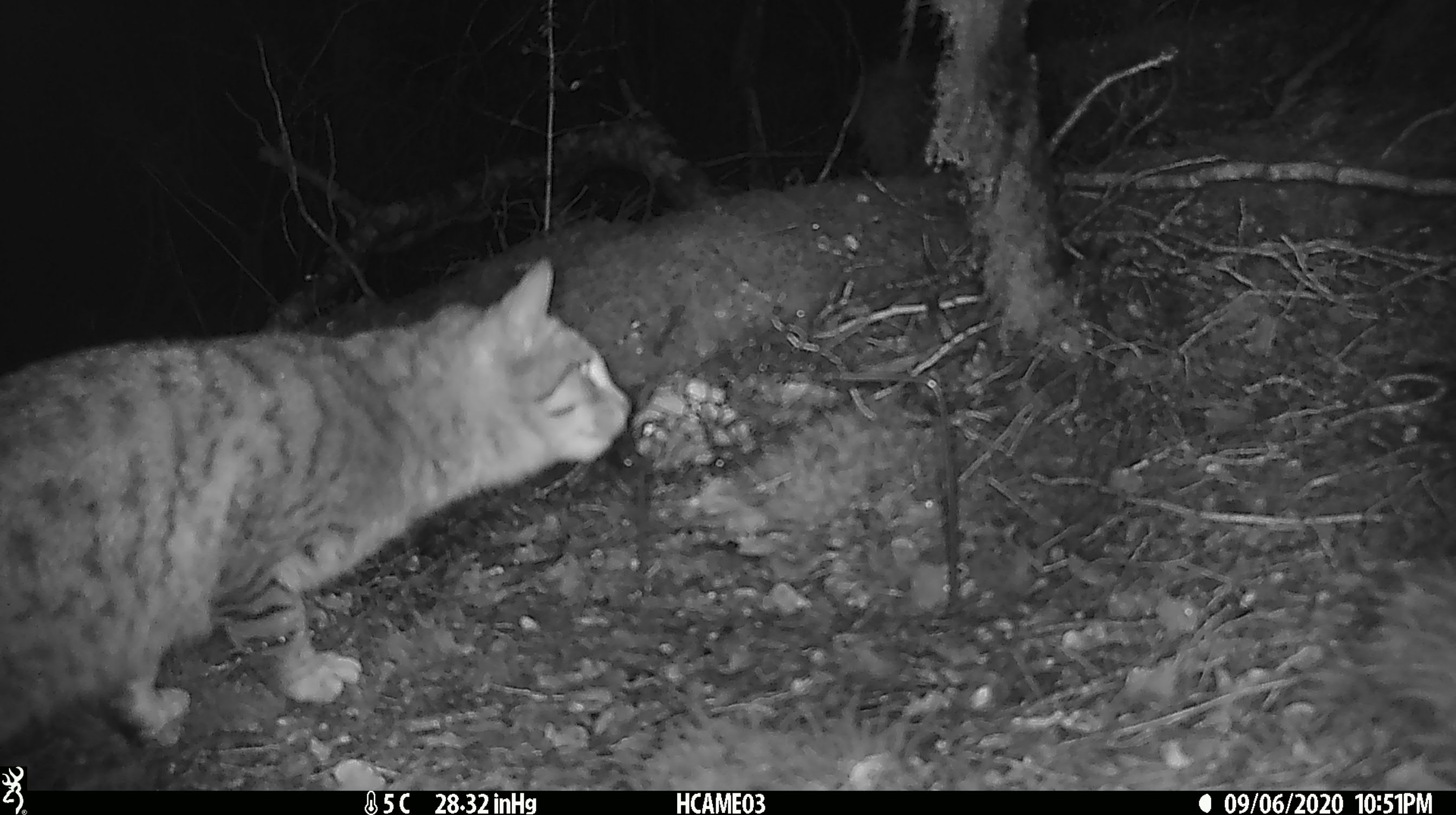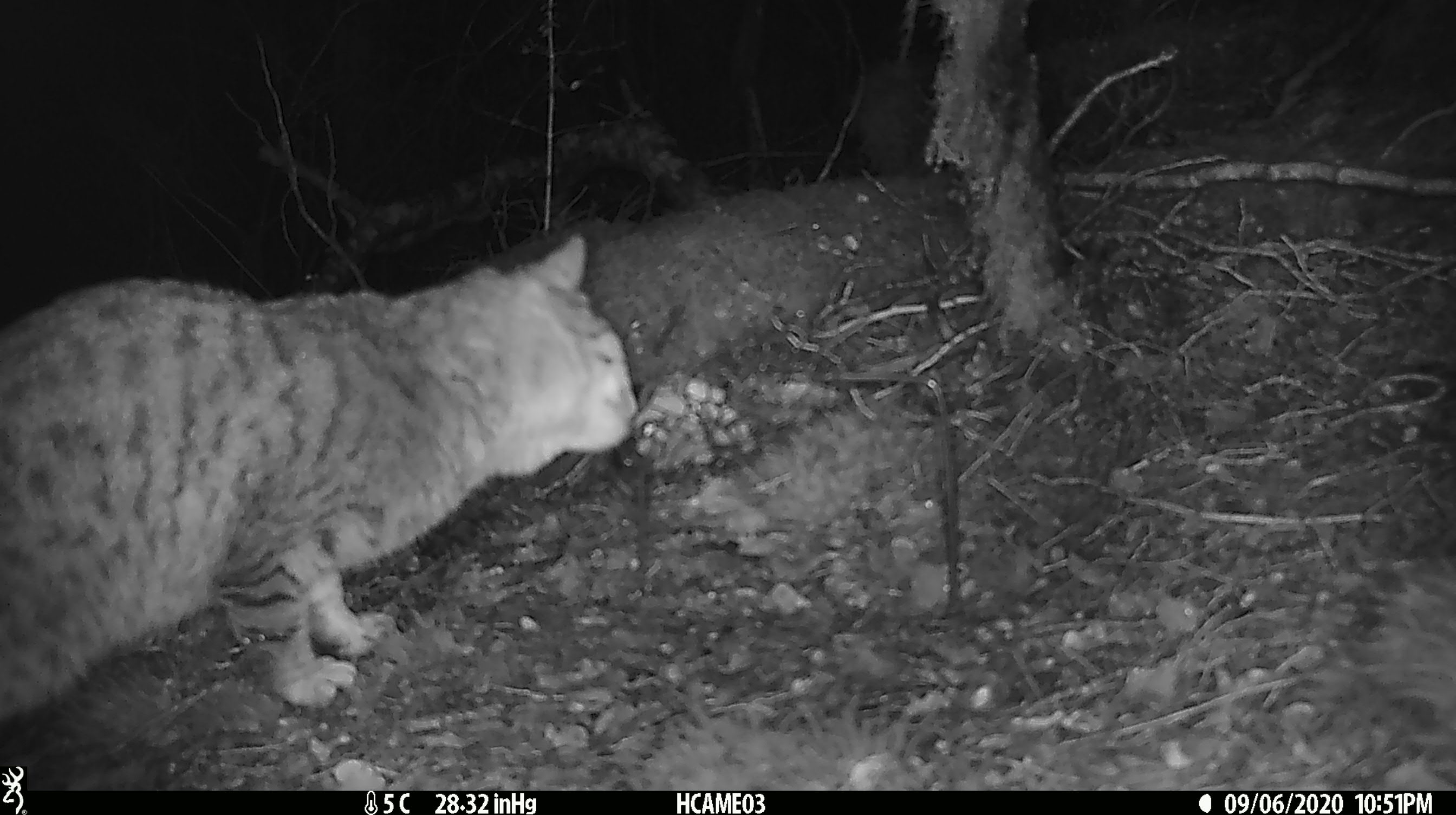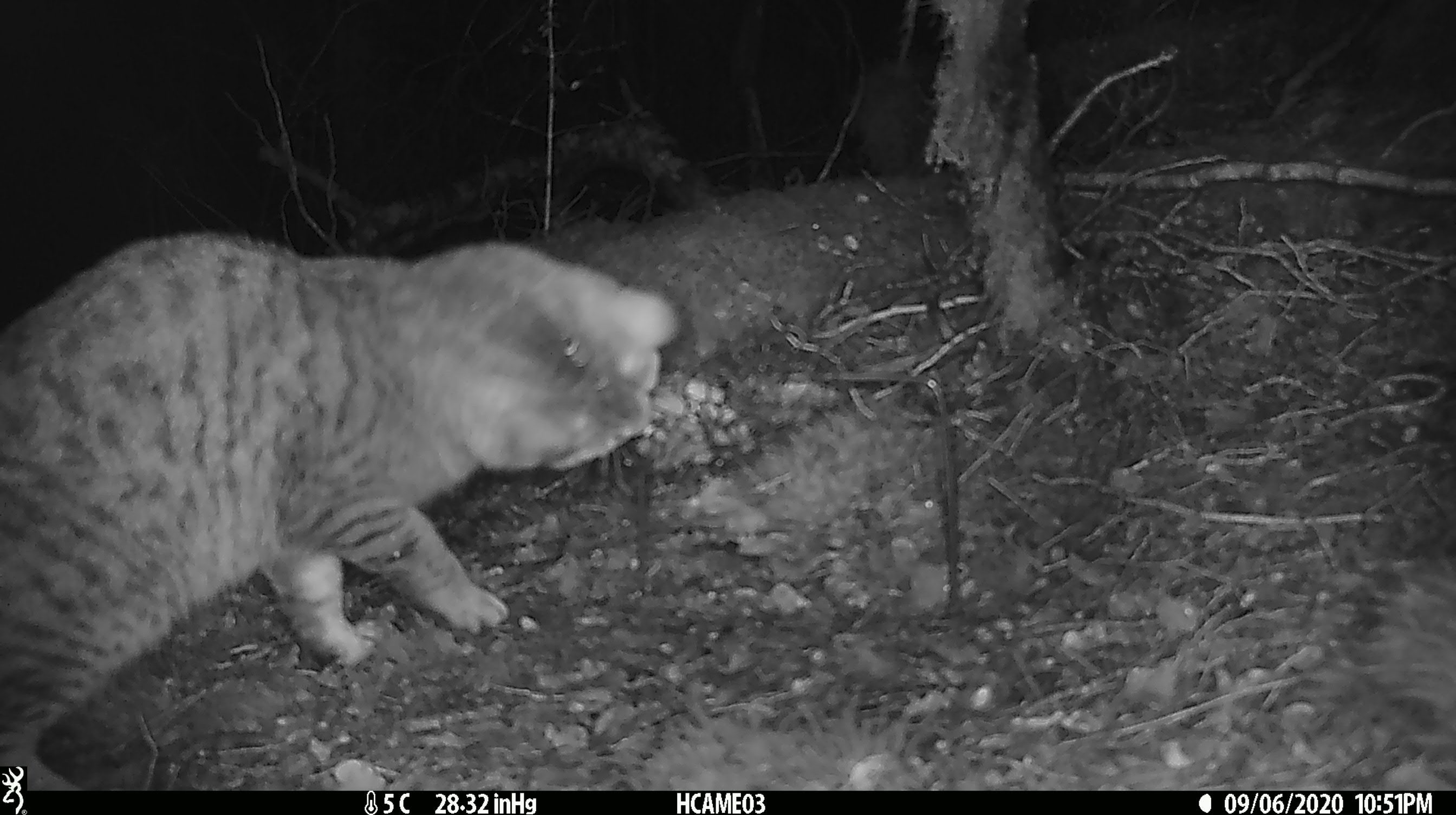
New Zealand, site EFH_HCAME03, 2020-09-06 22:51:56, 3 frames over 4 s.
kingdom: Animalia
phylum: Chordata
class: Mammalia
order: Carnivora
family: Felidae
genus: Felis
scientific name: Felis catus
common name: domestic cat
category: cat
Cat (domestic cat) (Felis catus).